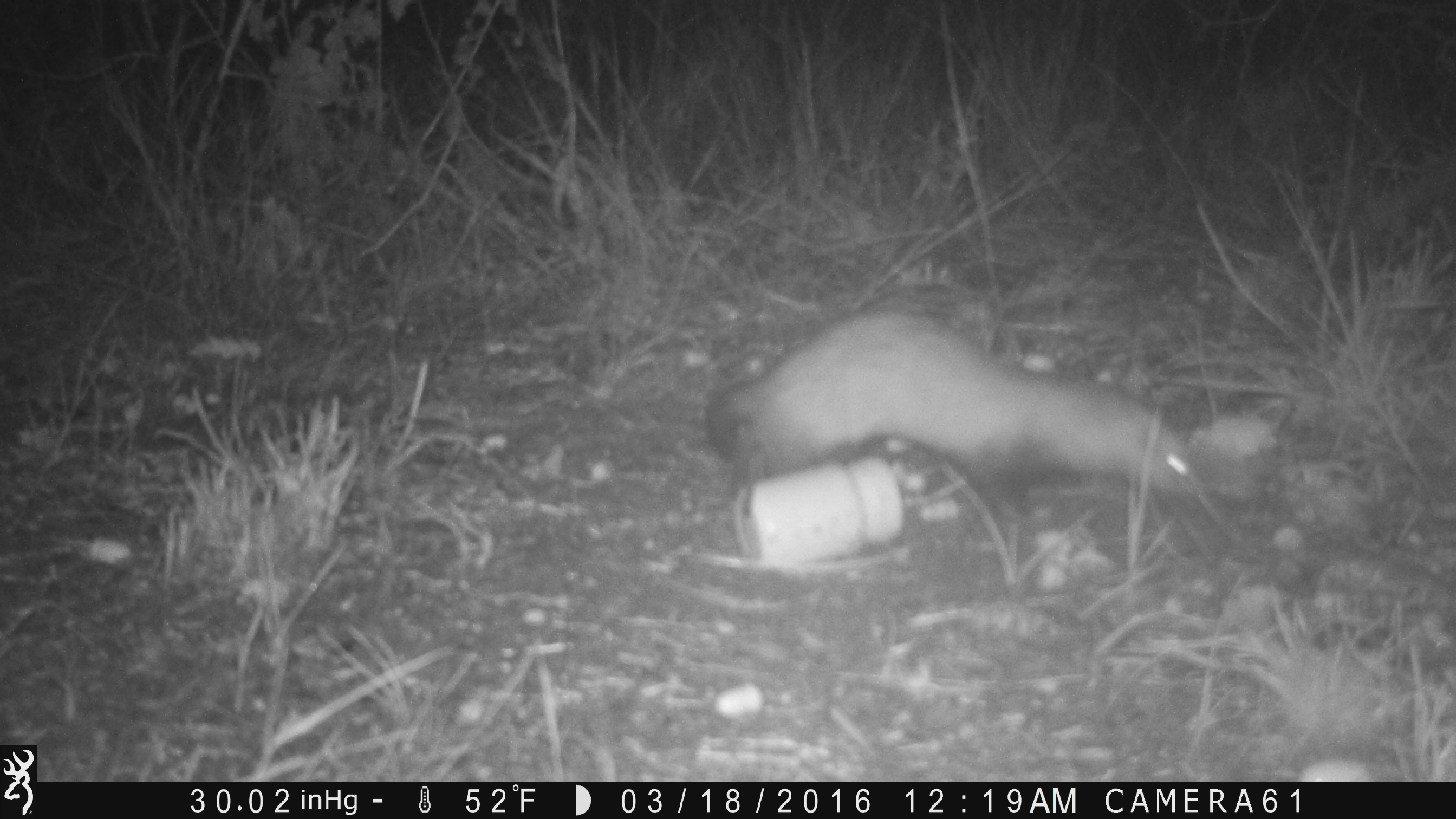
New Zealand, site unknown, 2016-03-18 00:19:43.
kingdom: Animalia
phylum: Chordata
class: Mammalia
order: Carnivora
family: Mustelidae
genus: Mustela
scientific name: Mustela furo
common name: ferret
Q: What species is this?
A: Ferret (Mustela furo).